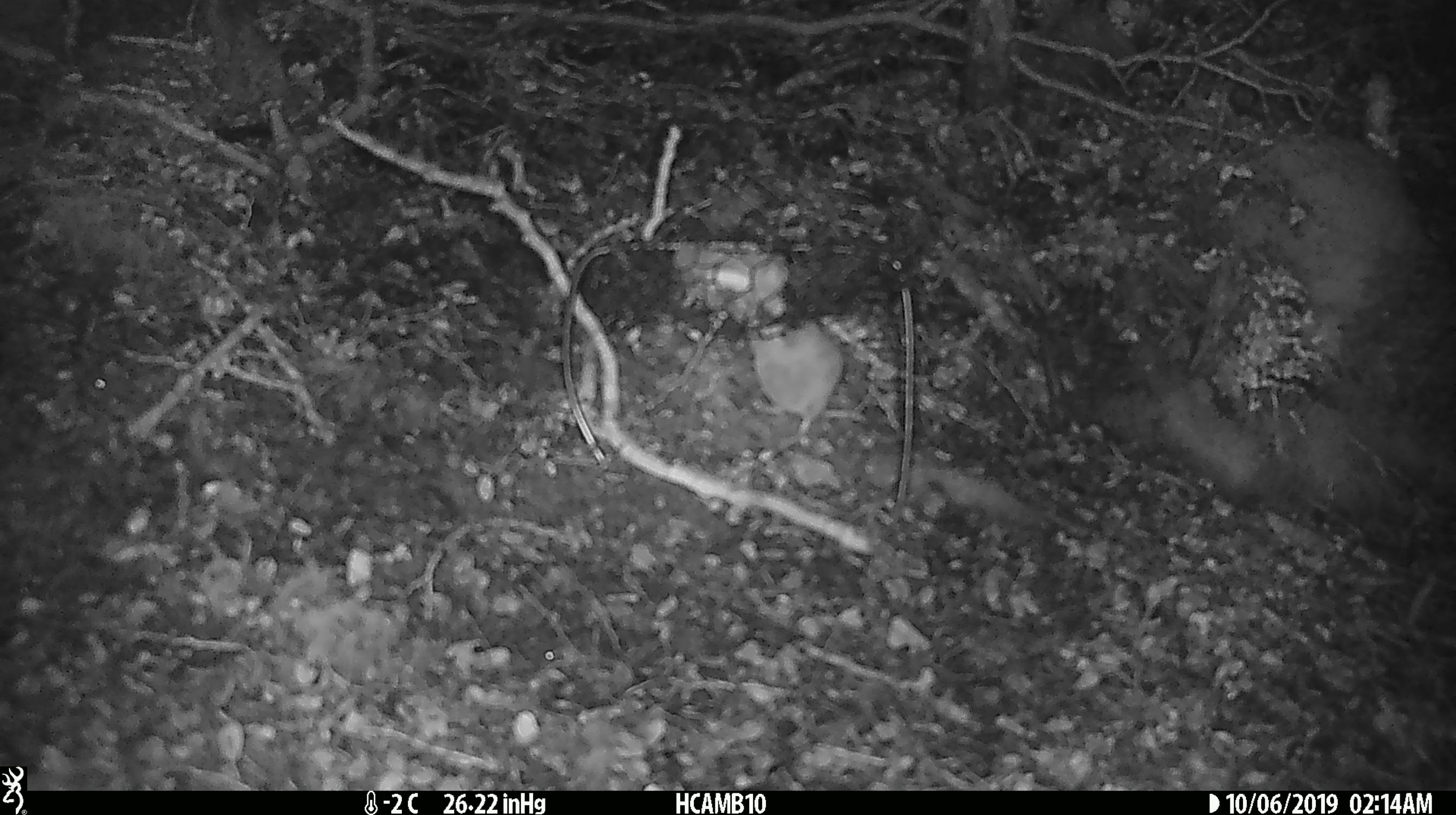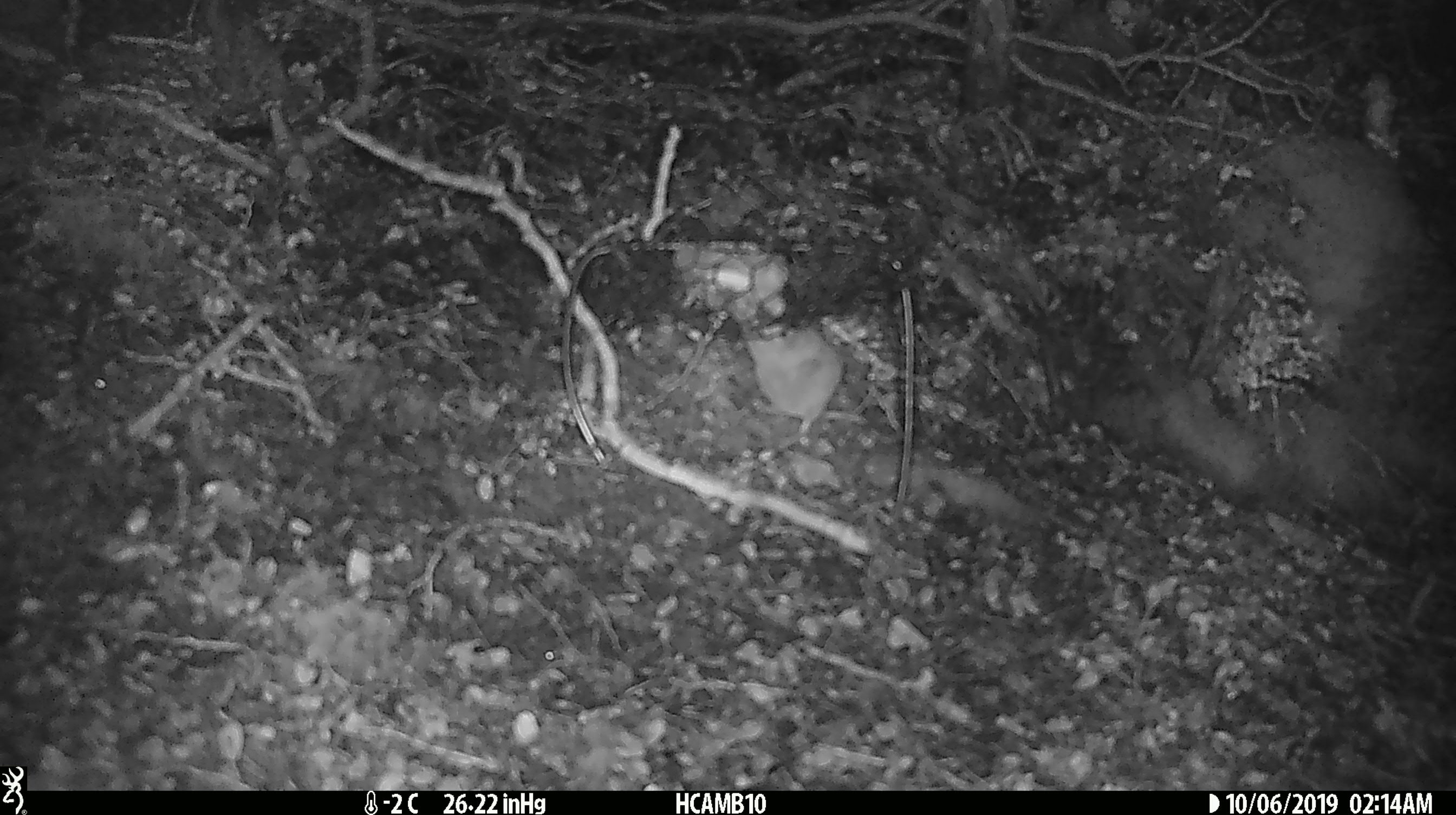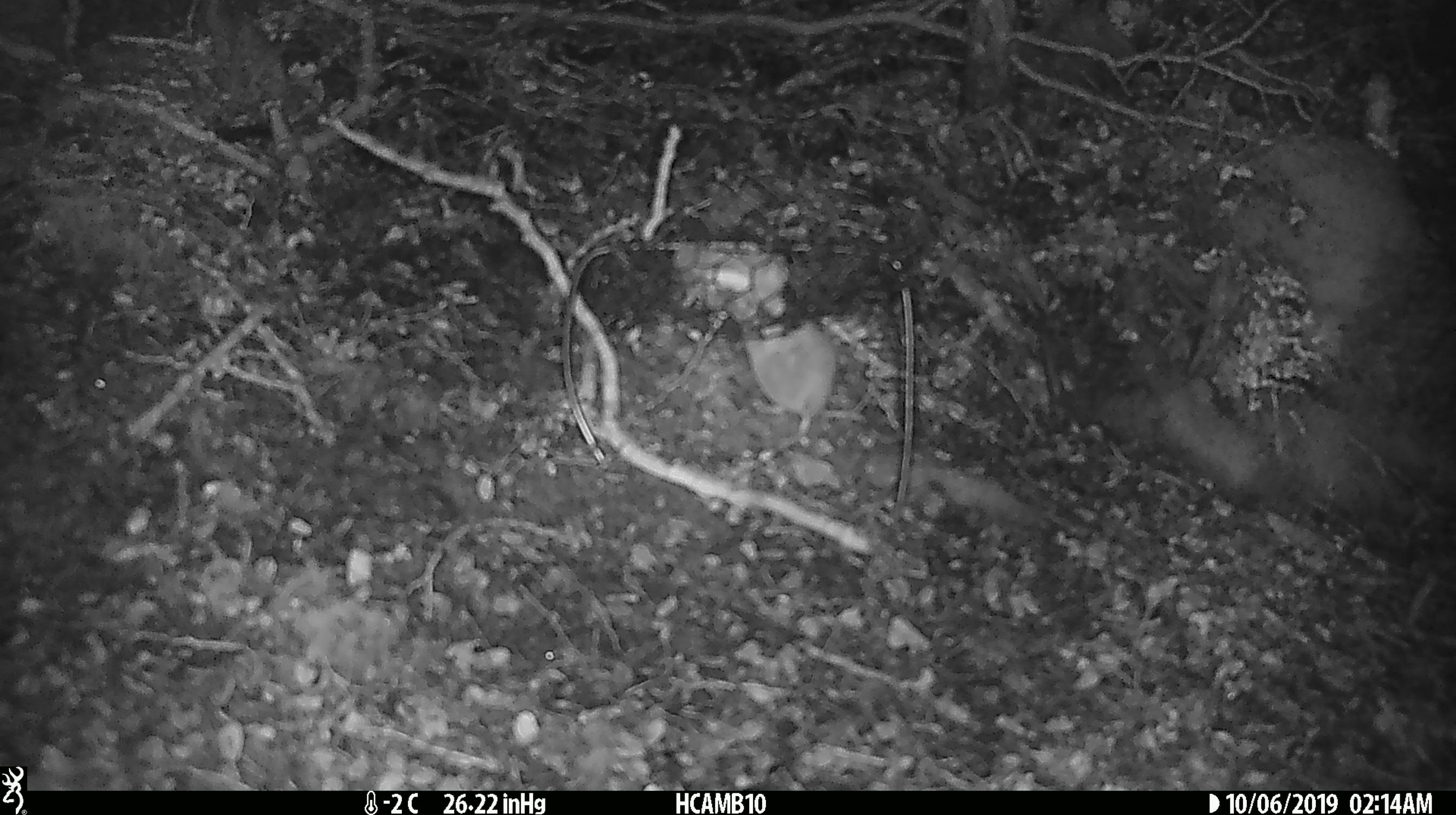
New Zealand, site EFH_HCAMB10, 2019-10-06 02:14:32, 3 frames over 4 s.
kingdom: Animalia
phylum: Chordata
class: Mammalia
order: Rodentia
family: Muridae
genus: Mus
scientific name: Mus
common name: mouse